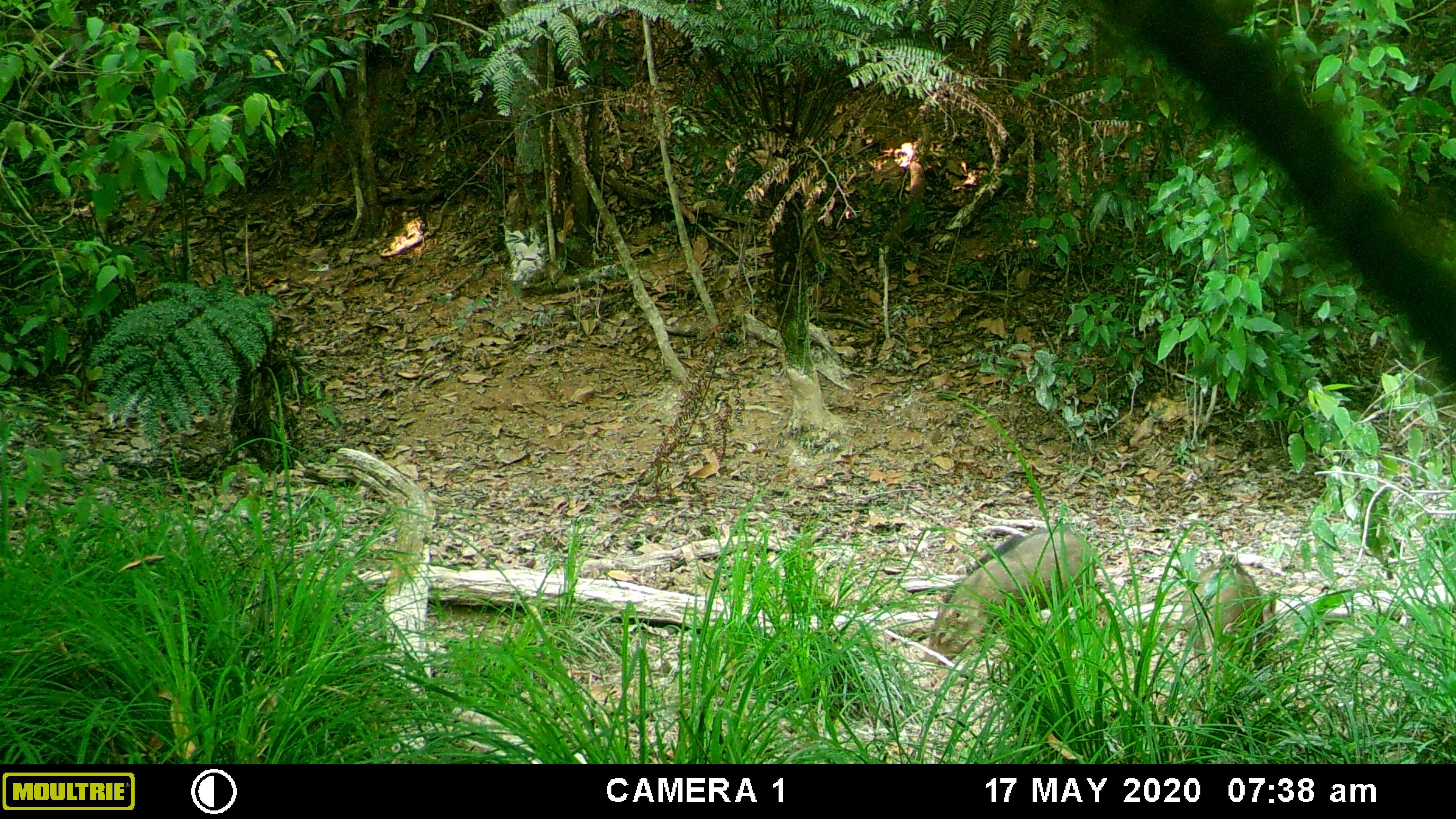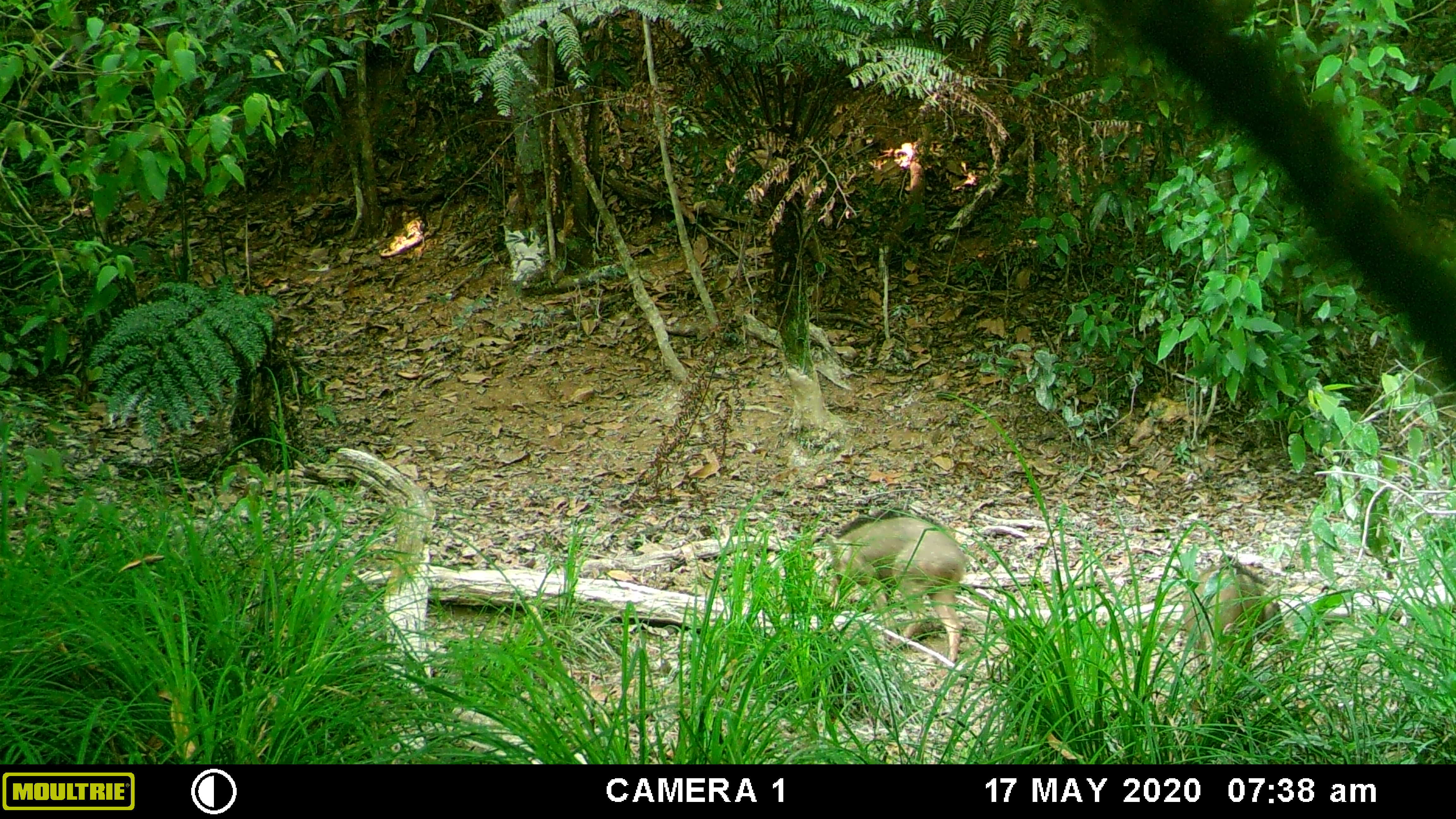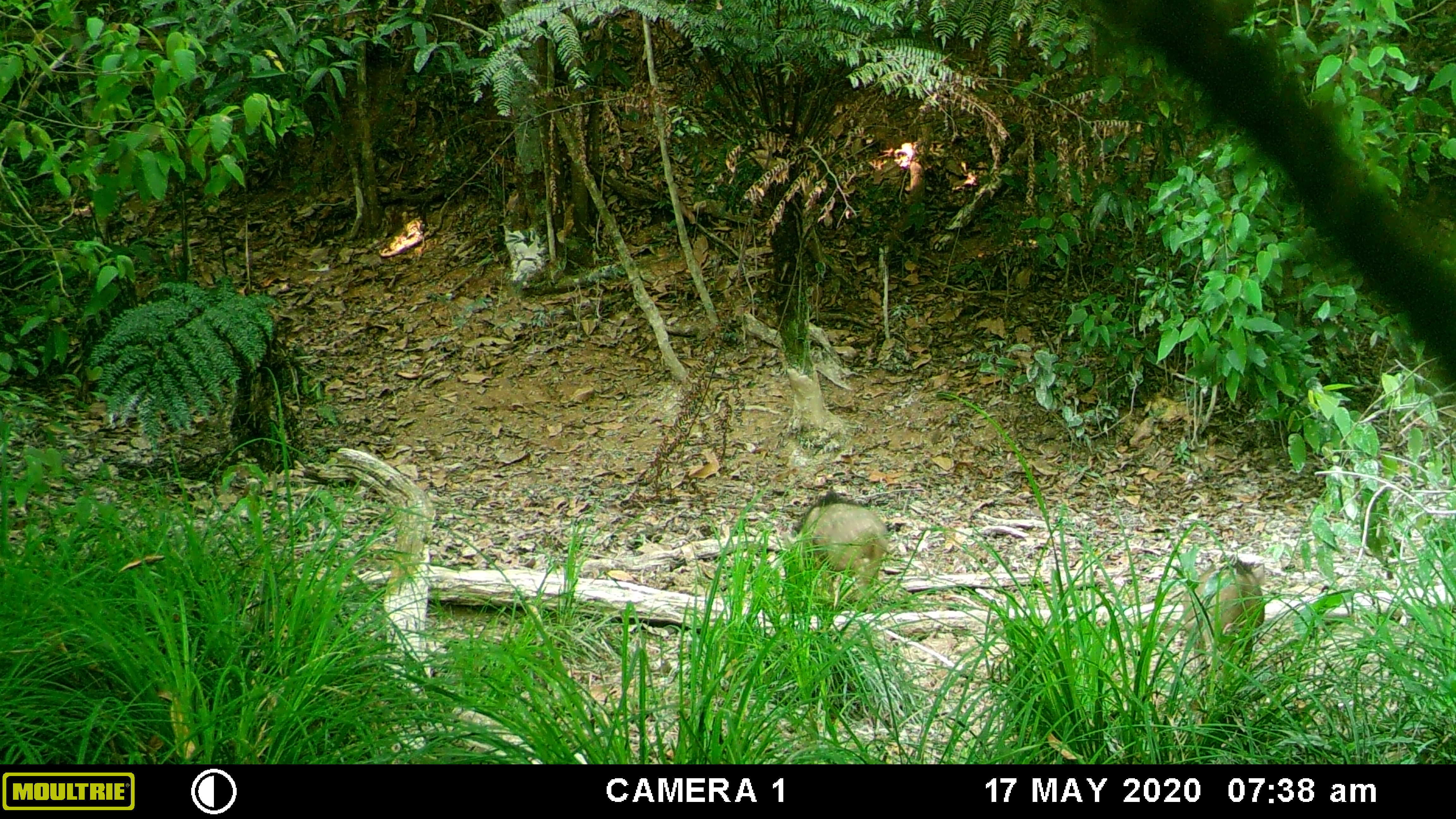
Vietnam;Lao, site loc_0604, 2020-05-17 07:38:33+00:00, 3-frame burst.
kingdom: Animalia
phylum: Chordata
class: Mammalia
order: Artiodactyla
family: Suidae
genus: Sus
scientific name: Sus scrofa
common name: eurasian wild pig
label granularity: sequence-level